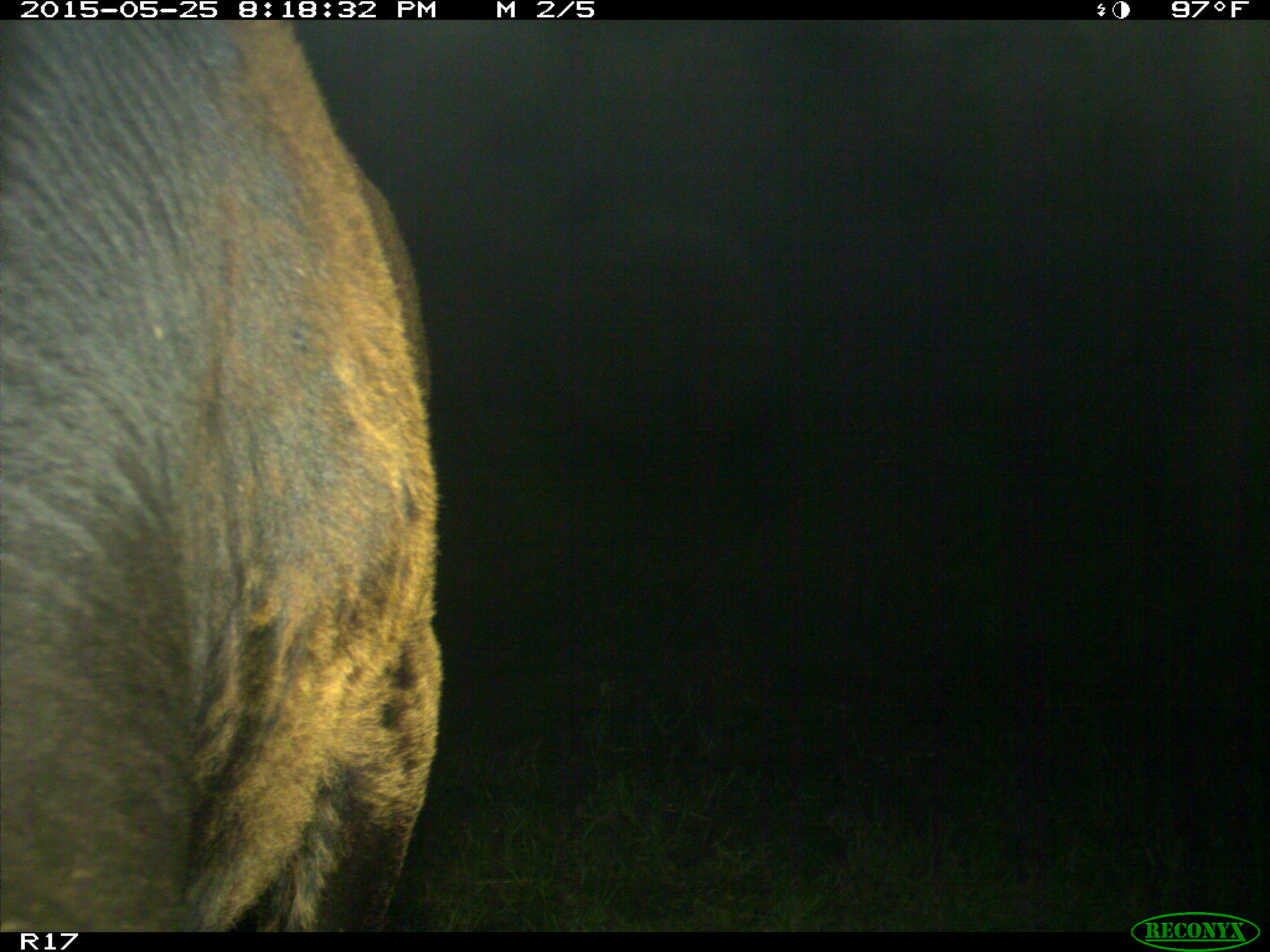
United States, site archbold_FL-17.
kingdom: Animalia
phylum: Chordata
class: Mammalia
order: Artiodactyla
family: Bovidae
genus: Bos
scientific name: Bos taurus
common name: domestic cow